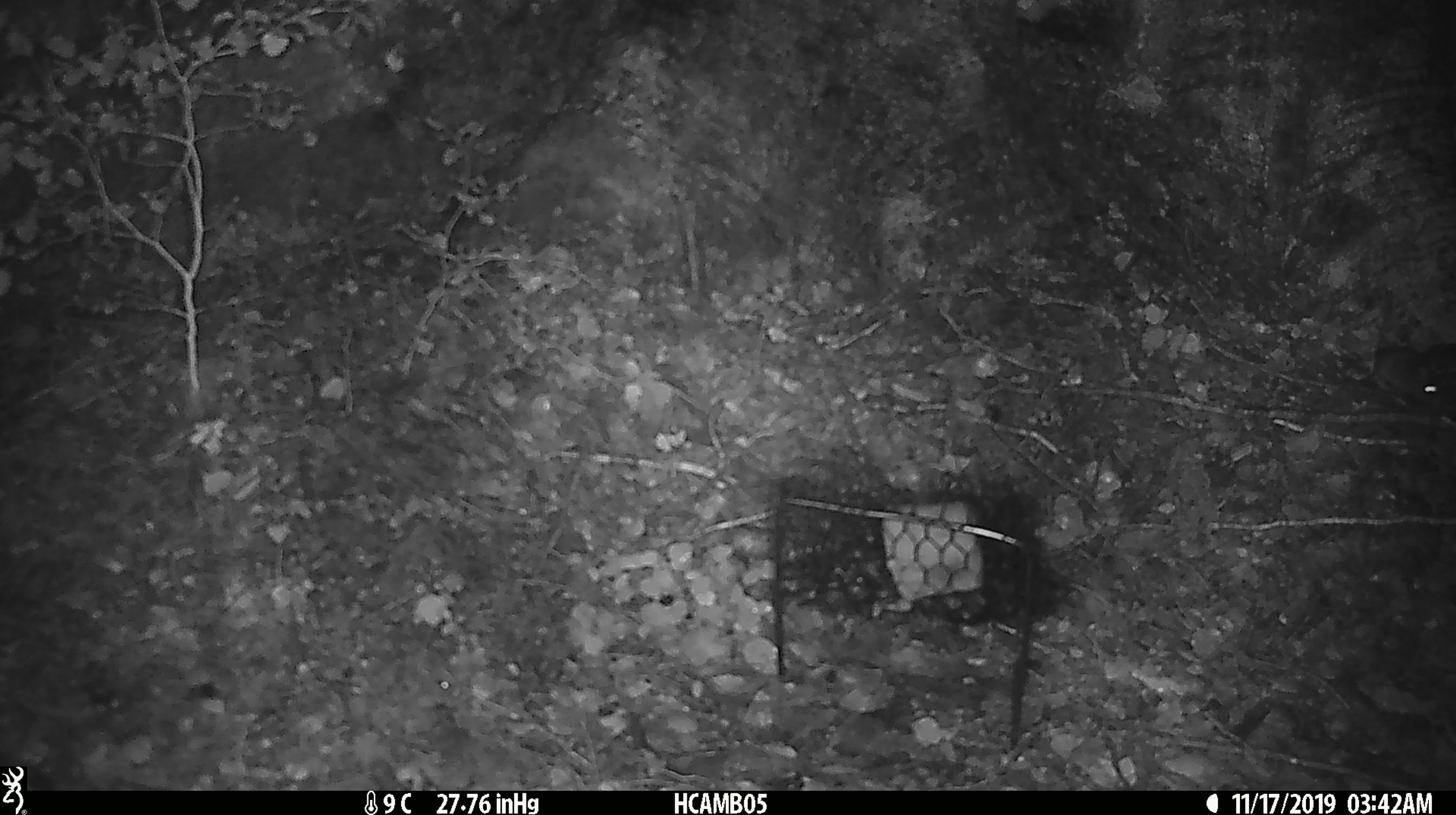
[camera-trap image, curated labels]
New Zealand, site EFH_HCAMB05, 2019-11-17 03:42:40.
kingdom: Animalia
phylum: Chordata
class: Mammalia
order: Rodentia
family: Muridae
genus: Mus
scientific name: Mus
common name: mouse